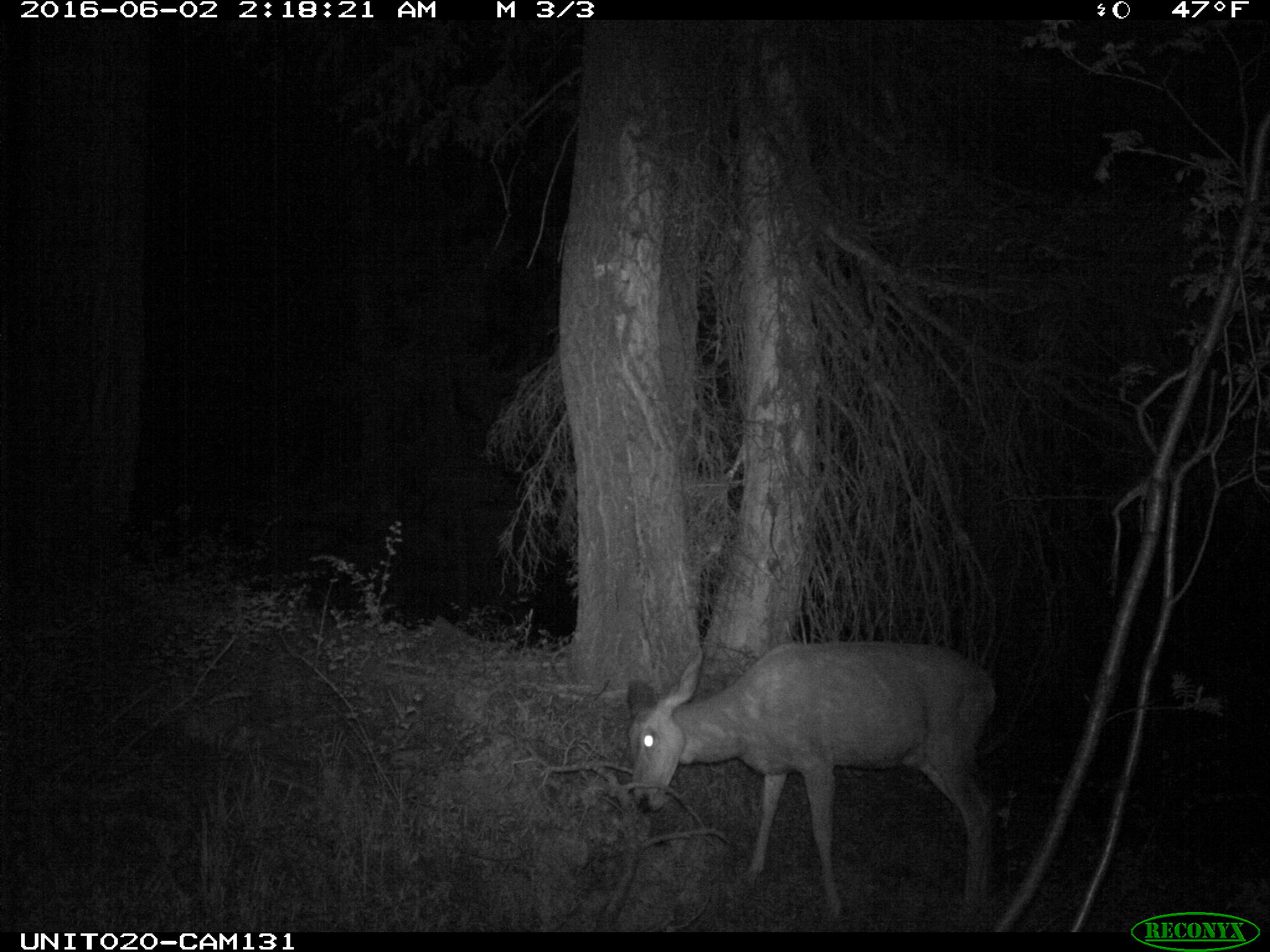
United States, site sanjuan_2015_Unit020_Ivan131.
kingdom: Animalia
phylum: Chordata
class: Mammalia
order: Artiodactyla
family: Cervidae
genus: Odocoileus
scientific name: Odocoileus hemionus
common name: mule deer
Odocoileus hemionus (mule deer).